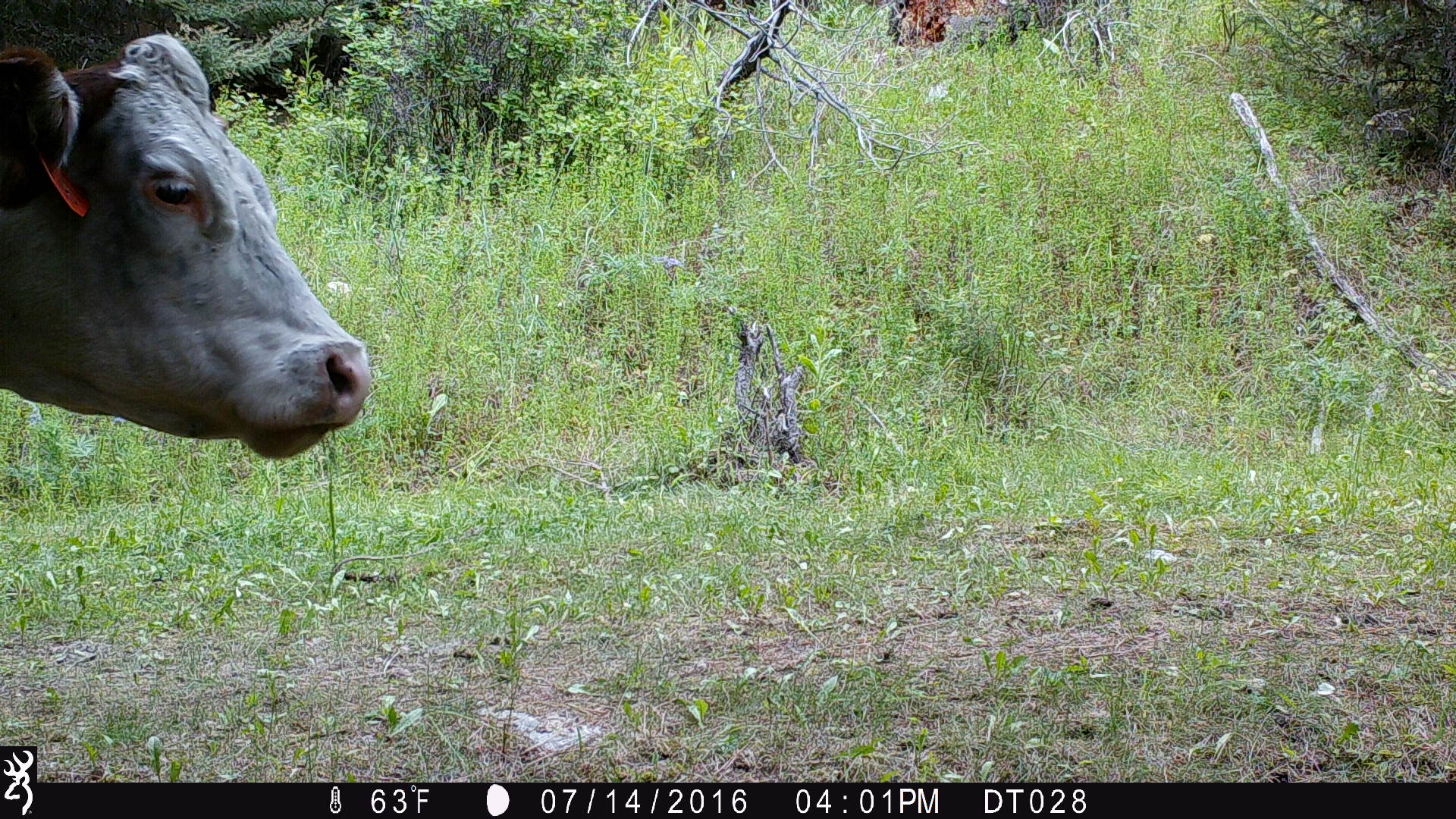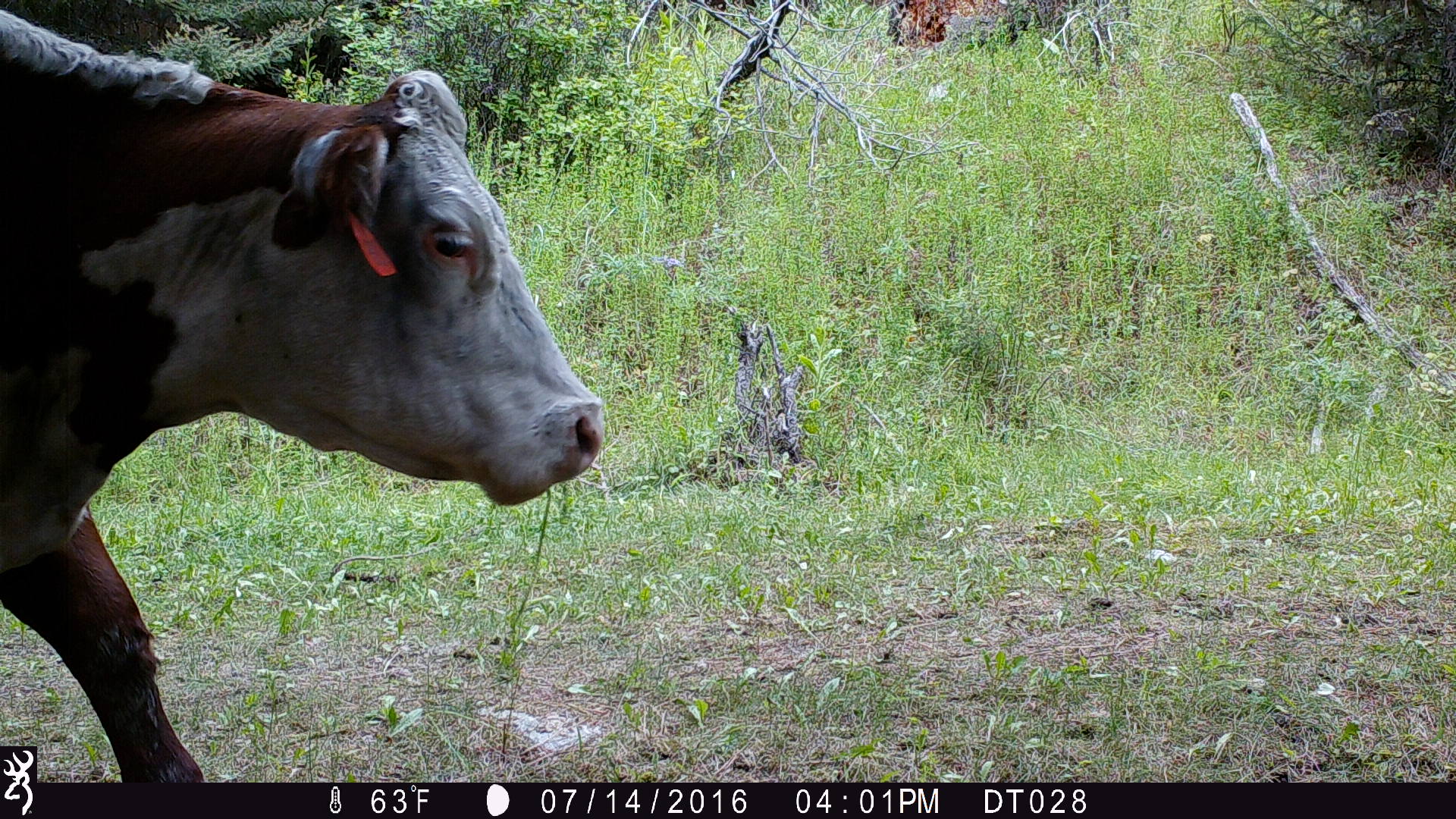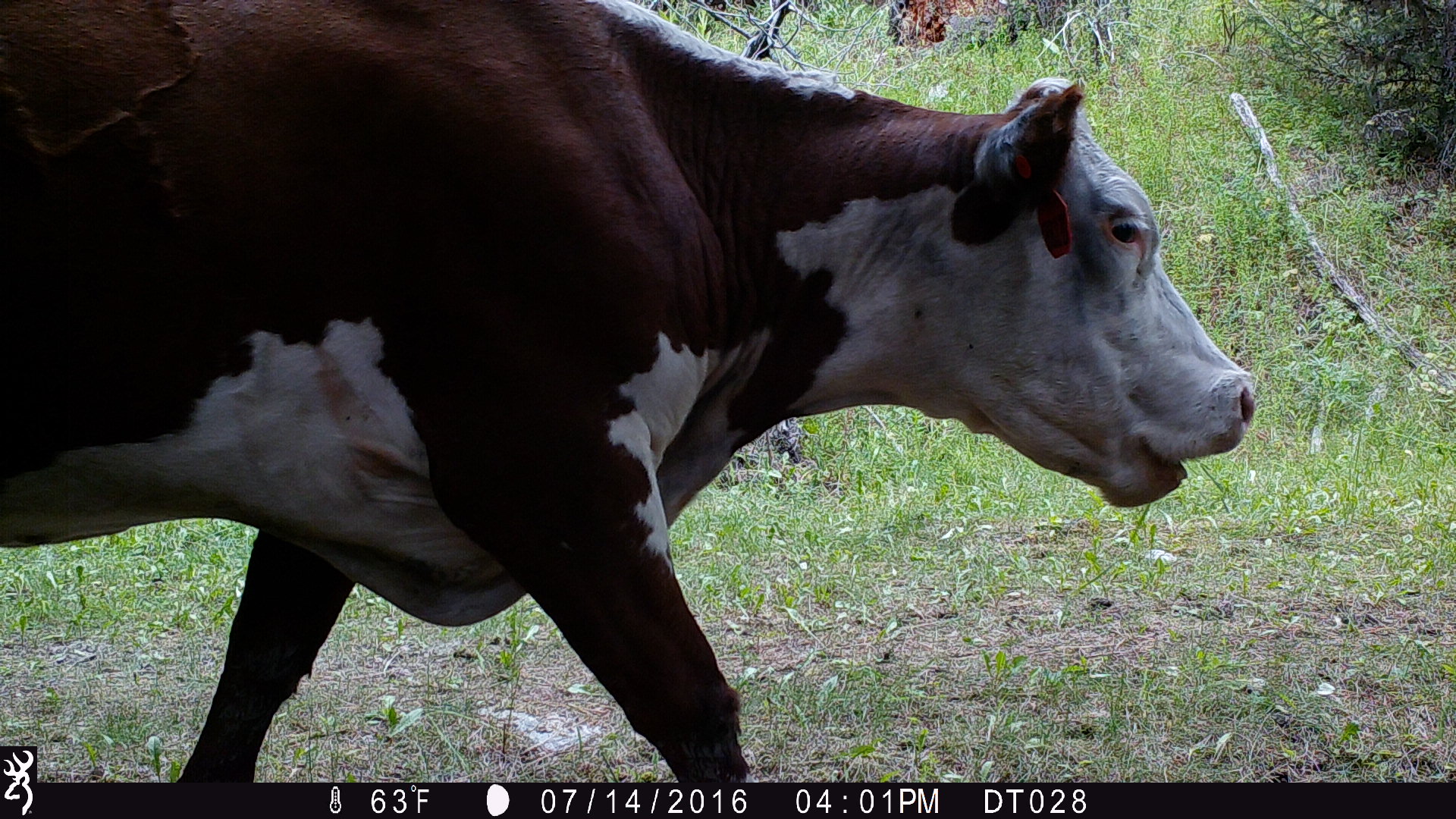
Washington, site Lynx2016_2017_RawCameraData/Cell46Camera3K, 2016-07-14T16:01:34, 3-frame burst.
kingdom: Animalia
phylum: Chordata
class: Mammalia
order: Artiodactyla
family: Bovidae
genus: Bos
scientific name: Bos taurus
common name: domestic cattle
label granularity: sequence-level